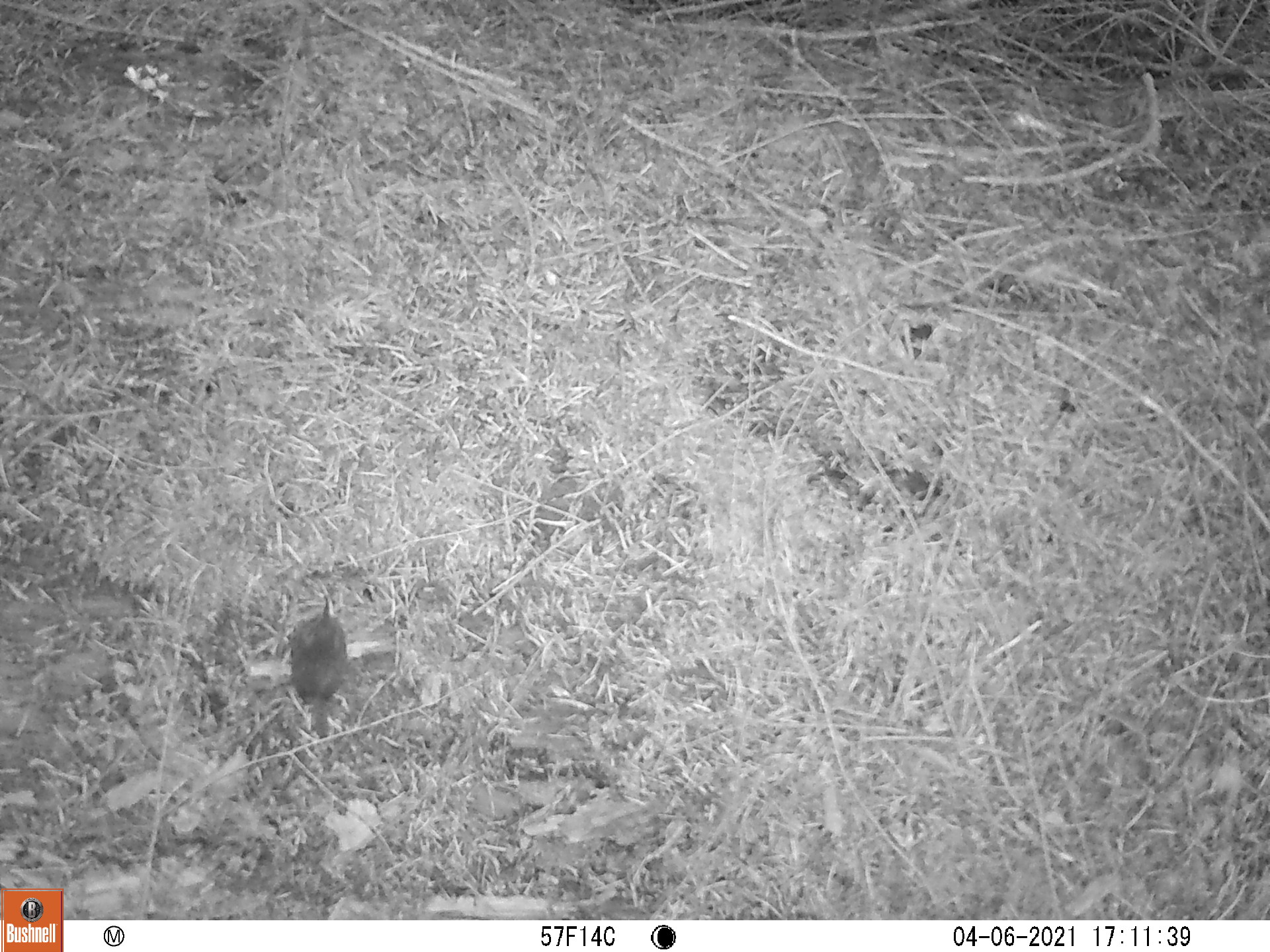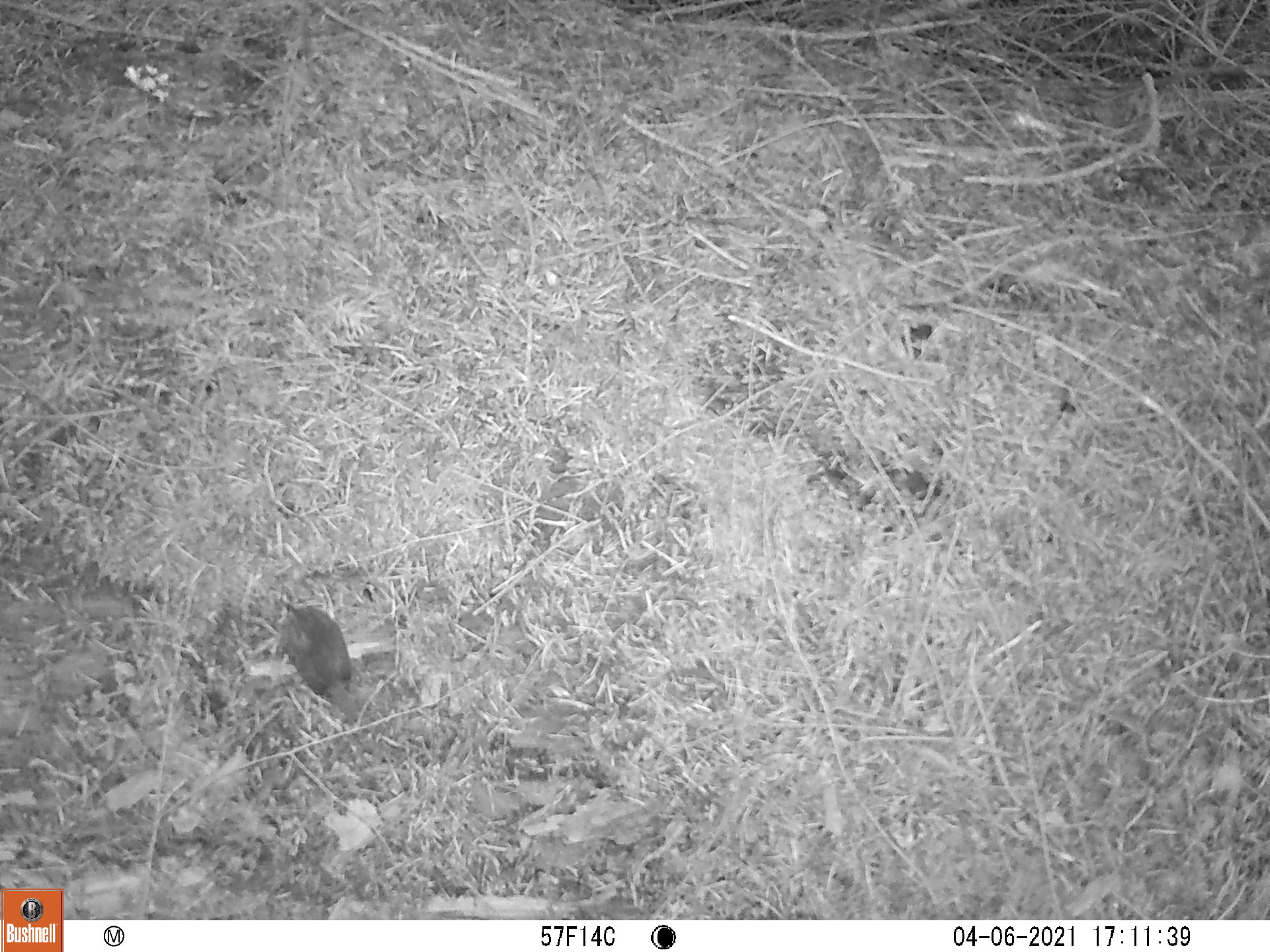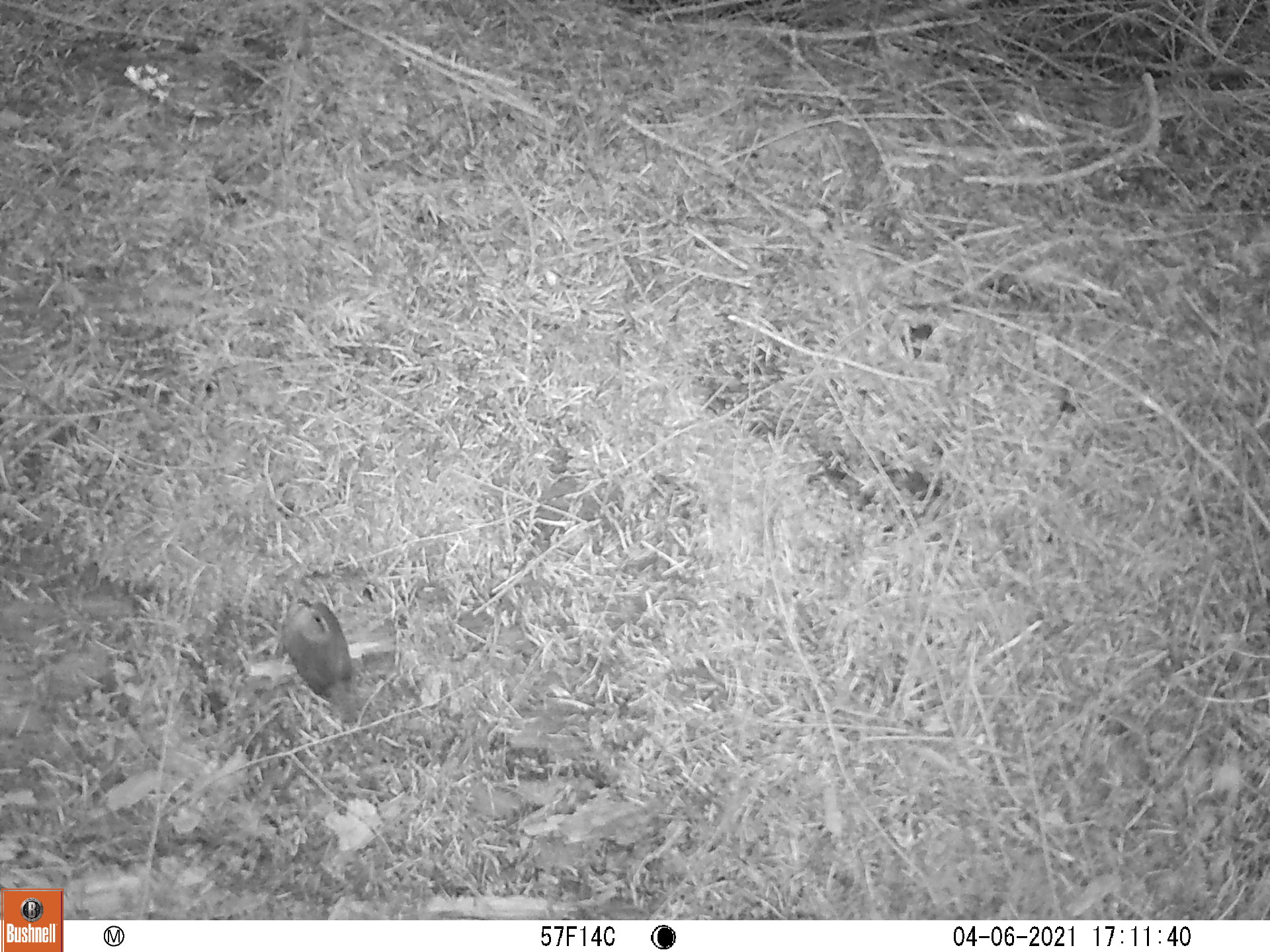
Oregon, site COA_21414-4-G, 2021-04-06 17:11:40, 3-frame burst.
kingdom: Animalia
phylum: Chordata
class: Aves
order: Passeriformes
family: Troglodytidae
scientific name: Troglodytidae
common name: wrens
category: troglodytidae family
Troglodytidae family (wrens) (Troglodytidae).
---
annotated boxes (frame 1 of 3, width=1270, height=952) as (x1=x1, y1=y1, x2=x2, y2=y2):
troglodytidae family: (x1=262, y1=571, x2=377, y2=760)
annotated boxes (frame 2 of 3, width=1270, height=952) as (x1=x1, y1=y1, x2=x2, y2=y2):
troglodytidae family: (x1=240, y1=577, x2=388, y2=744)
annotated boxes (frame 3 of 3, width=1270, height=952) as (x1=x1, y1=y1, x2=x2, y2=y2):
troglodytidae family: (x1=253, y1=559, x2=395, y2=751)